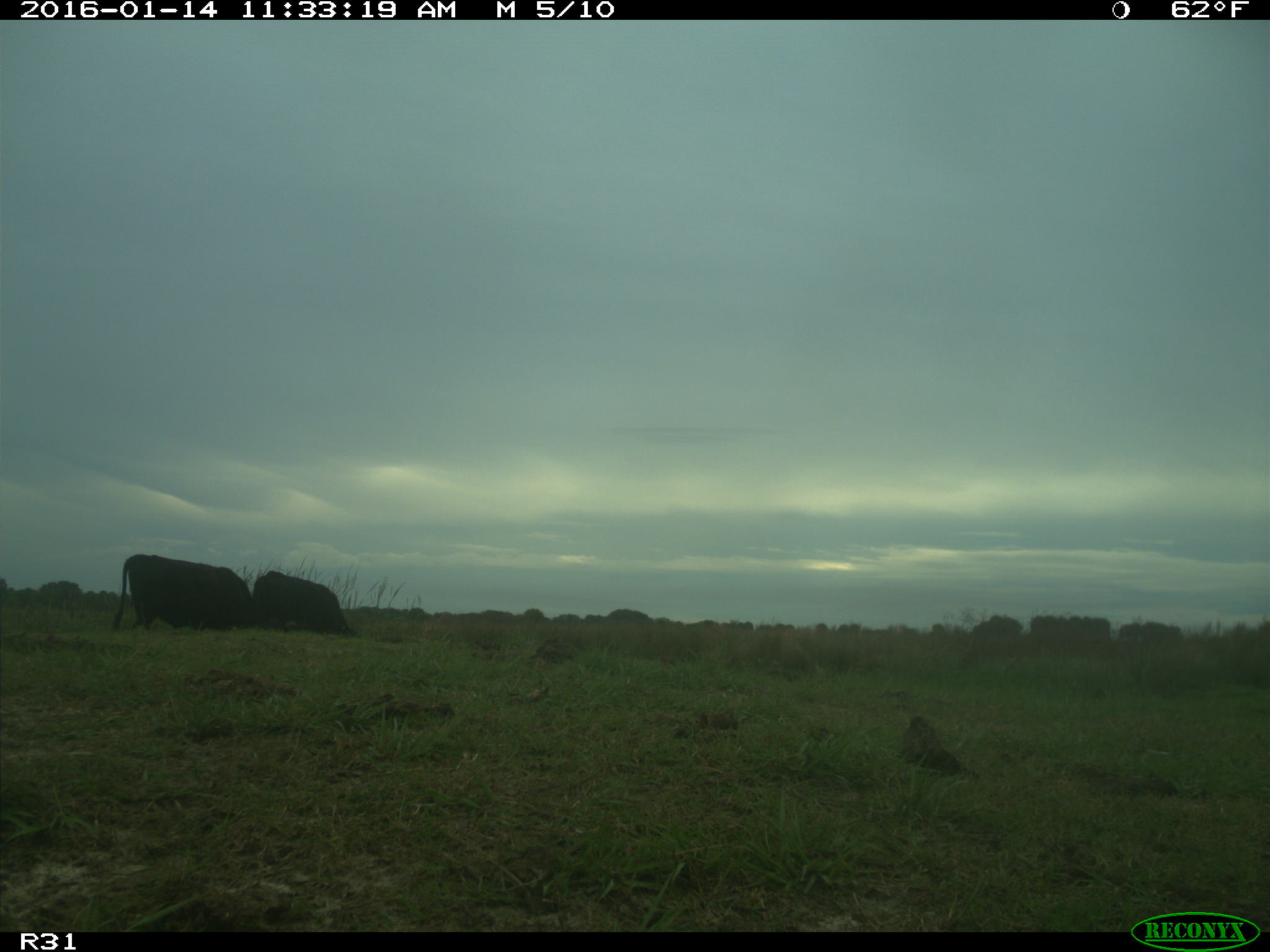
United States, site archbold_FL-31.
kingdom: Animalia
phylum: Chordata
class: Mammalia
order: Artiodactyla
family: Bovidae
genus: Bos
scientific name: Bos taurus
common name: domestic cow